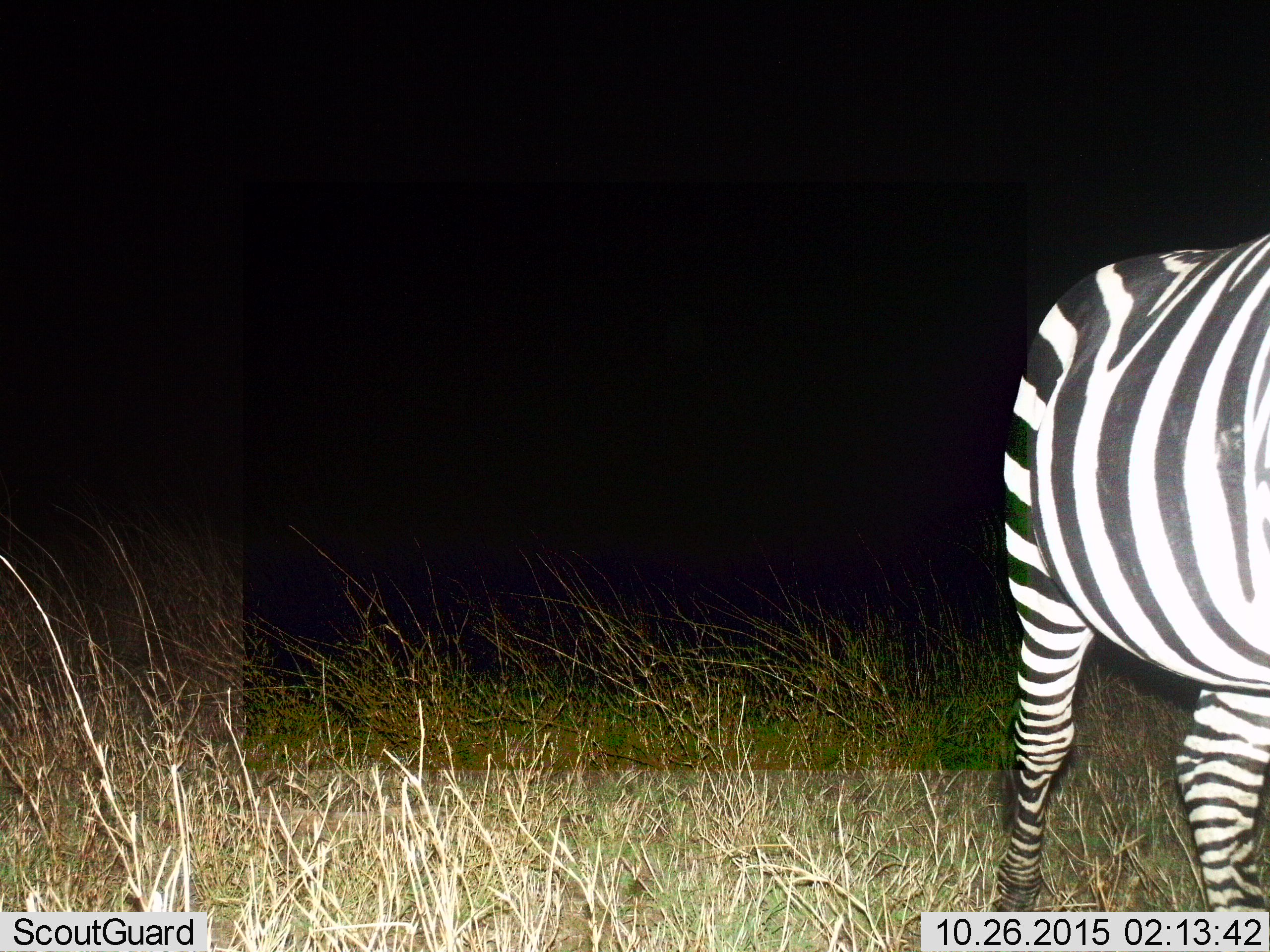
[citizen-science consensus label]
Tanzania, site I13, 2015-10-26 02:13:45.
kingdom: Animalia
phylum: Chordata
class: Mammalia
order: Perissodactyla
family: Equidae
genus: Equus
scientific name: Equus quagga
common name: plains zebra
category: zebra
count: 1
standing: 80%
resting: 0%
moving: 20%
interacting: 0%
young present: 0%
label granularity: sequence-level